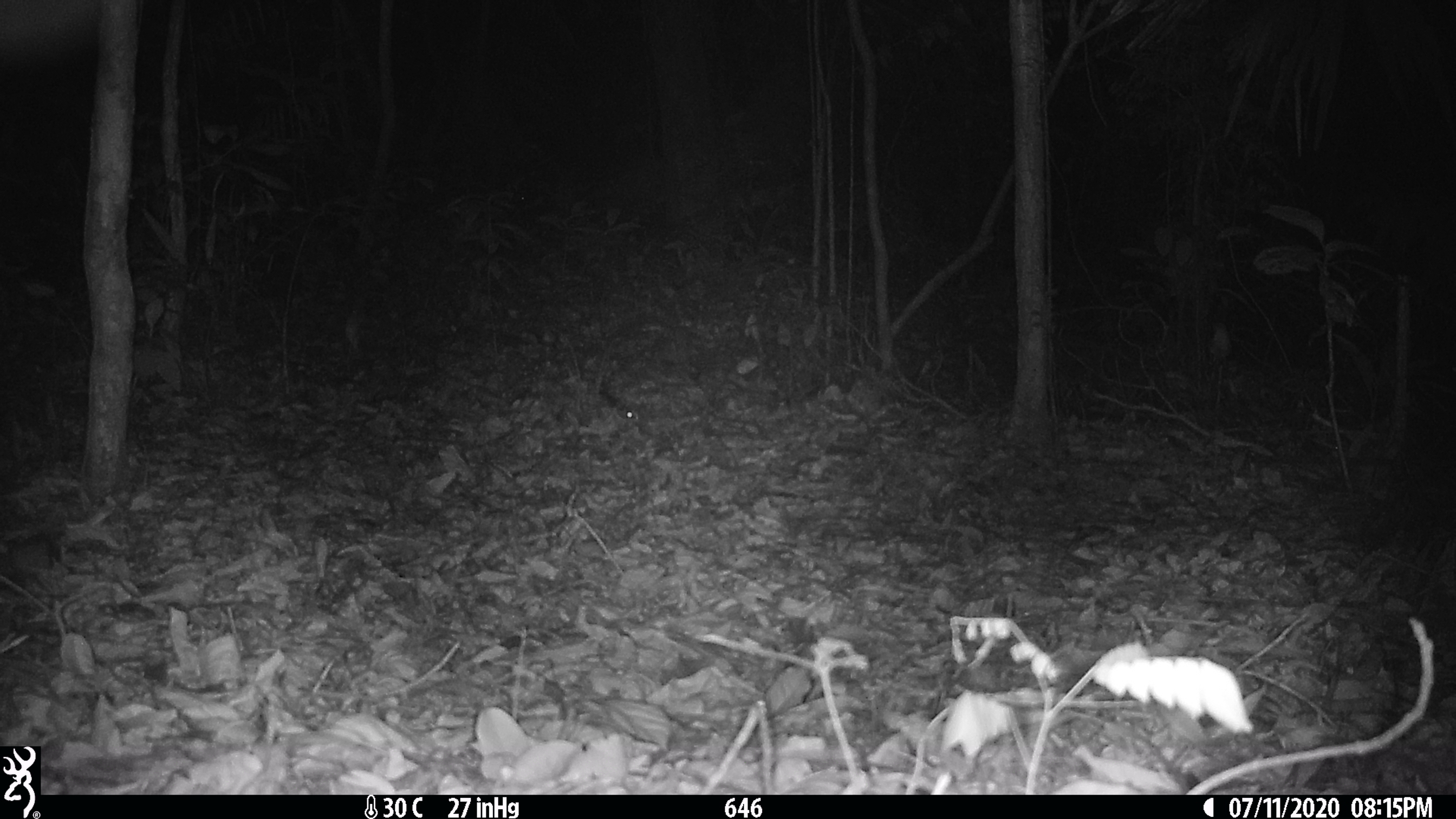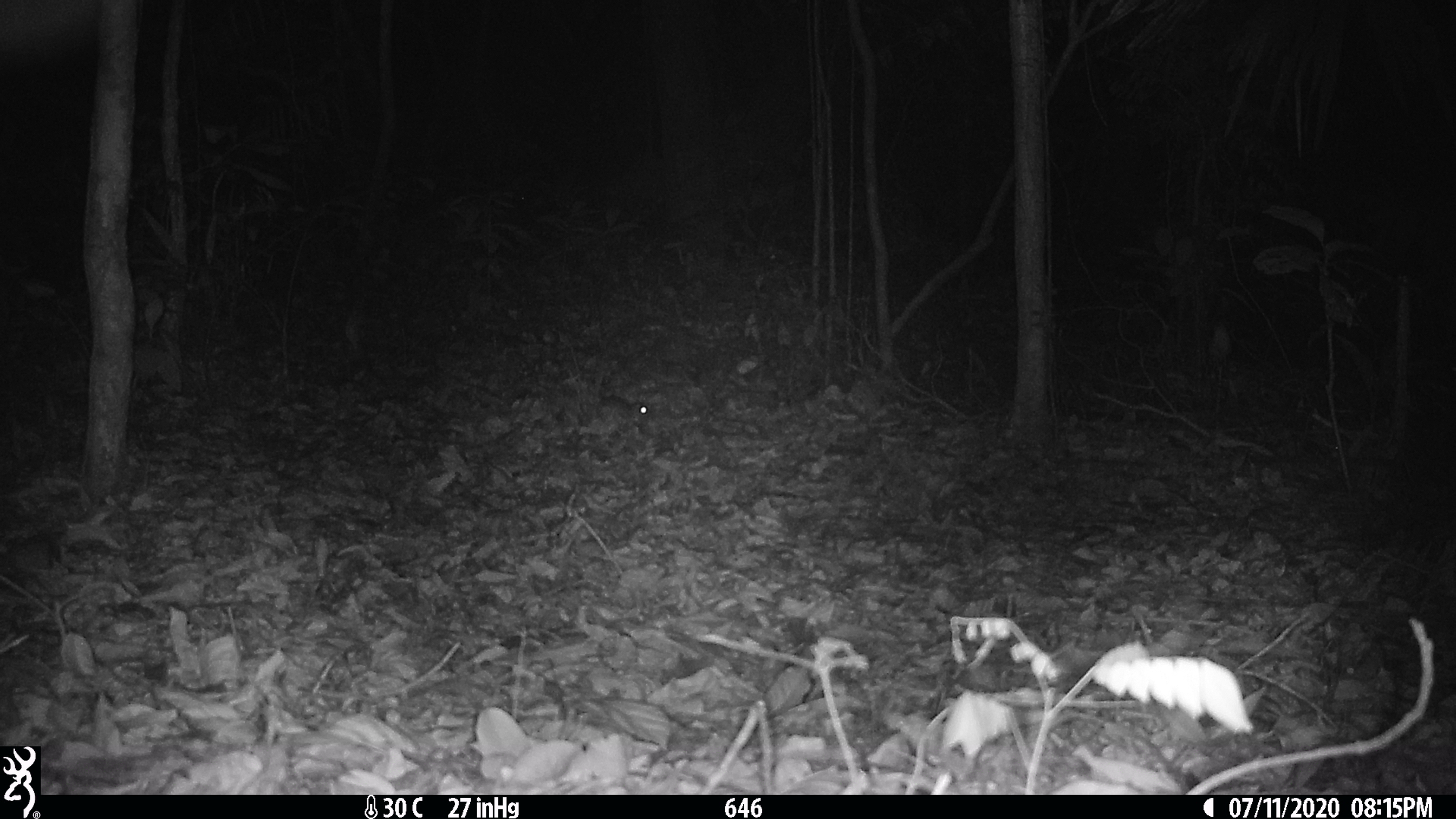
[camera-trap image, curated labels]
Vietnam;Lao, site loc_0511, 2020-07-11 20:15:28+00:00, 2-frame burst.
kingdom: Animalia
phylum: Chordata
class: Mammalia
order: Rodentia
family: Muridae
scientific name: Muridae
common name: old-world mice and rats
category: unidentified murid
Unidentified murid (old-world mice and rats) (Muridae). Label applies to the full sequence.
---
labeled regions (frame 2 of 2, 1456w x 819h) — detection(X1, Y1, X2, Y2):
unidentified murid: detection(596, 394, 651, 428)